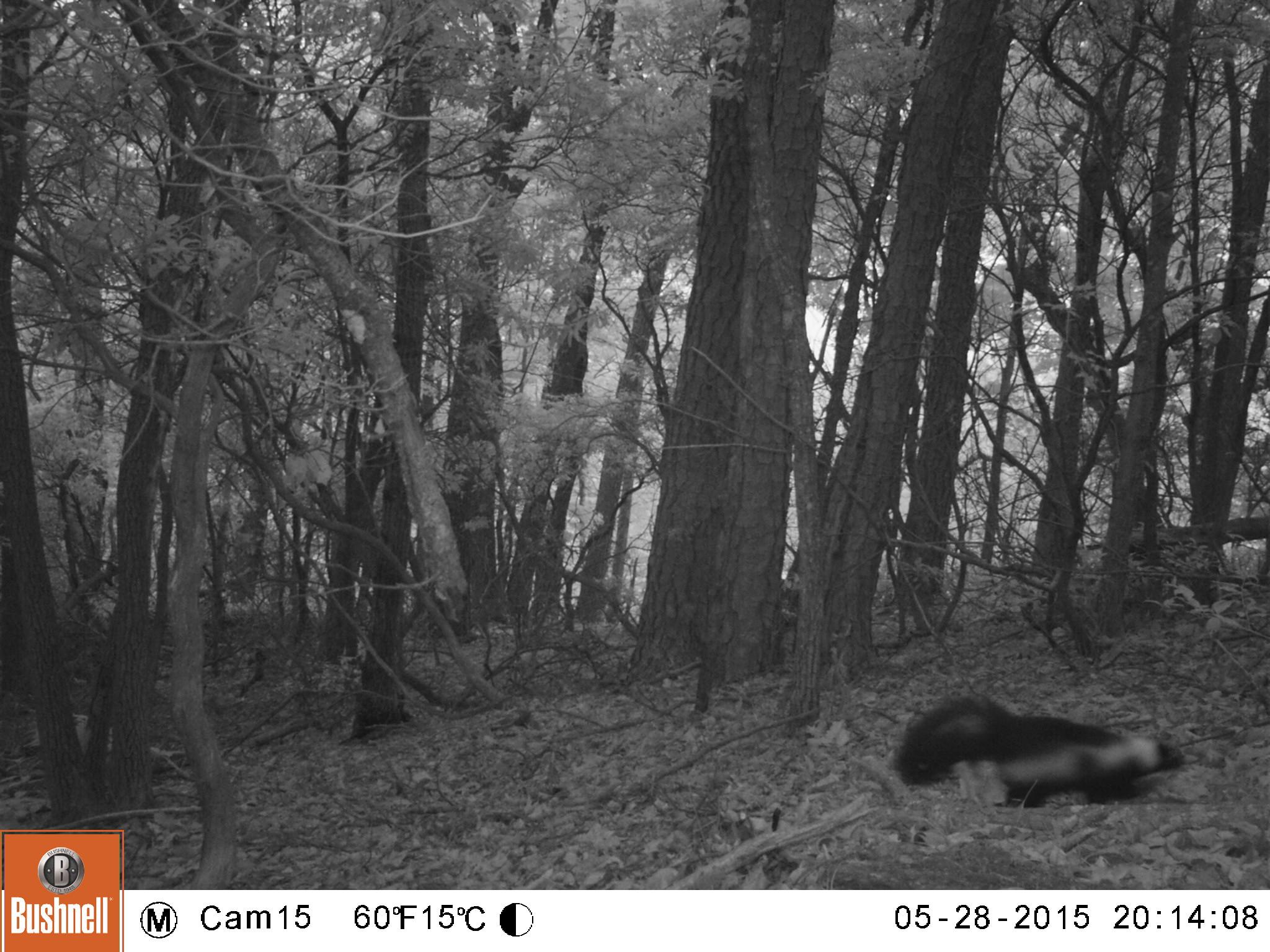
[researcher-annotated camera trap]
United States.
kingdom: Animalia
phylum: Chordata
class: Mammalia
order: Carnivora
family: Mephitidae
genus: Mephitis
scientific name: Mephitis mephitis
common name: striped skunk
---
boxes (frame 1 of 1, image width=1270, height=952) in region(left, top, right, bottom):
Striped Skunk: region(884, 685, 1191, 816)